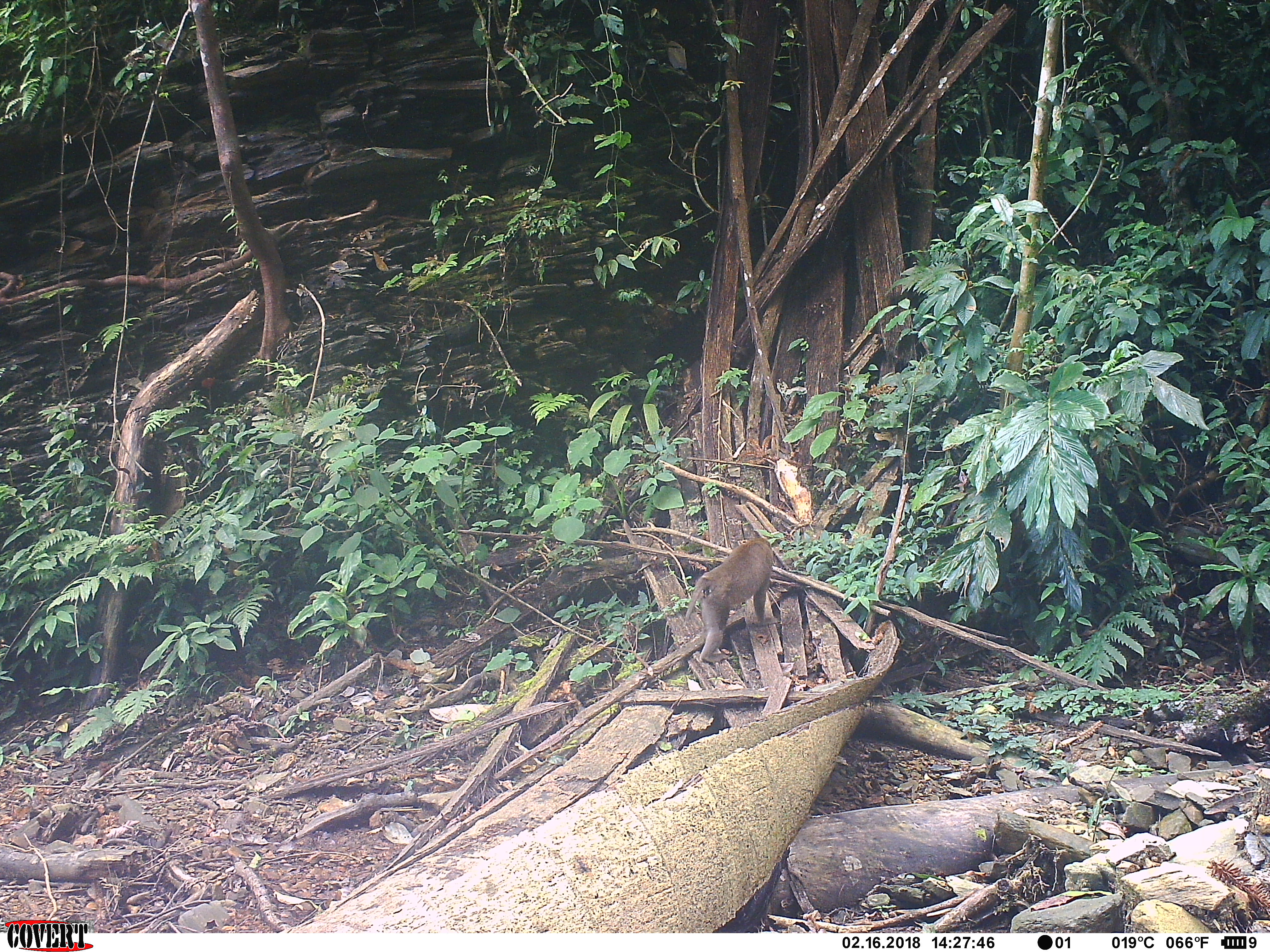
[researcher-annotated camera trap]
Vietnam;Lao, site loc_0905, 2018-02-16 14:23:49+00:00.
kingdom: Animalia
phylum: Chordata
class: Mammalia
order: Primates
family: Cercopithecidae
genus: Macaca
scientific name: Macaca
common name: macaque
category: macaque not stump tailed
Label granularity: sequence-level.